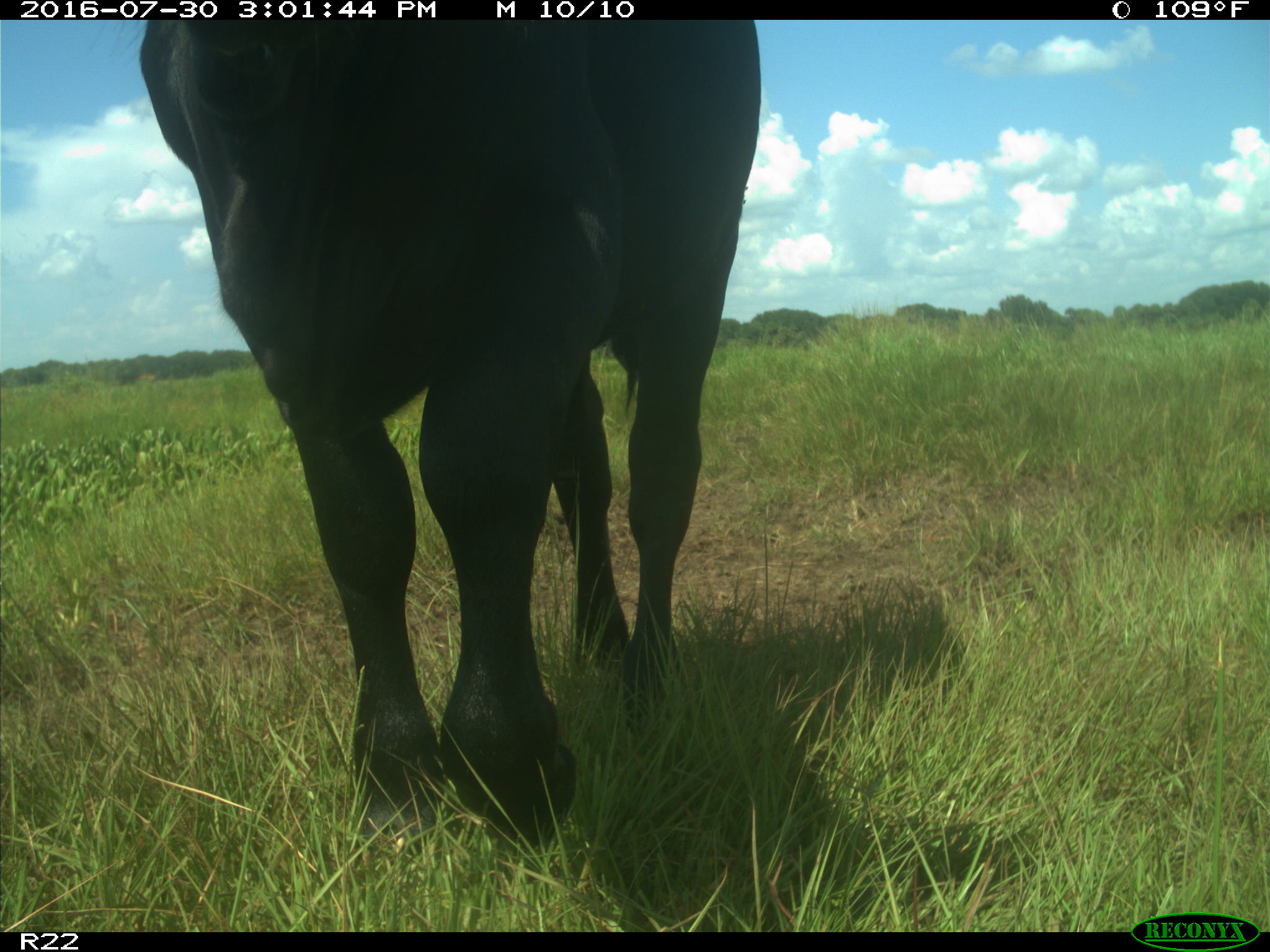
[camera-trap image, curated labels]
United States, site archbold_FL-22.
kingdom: Animalia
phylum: Chordata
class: Mammalia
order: Artiodactyla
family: Bovidae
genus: Bos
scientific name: Bos taurus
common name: domestic cow